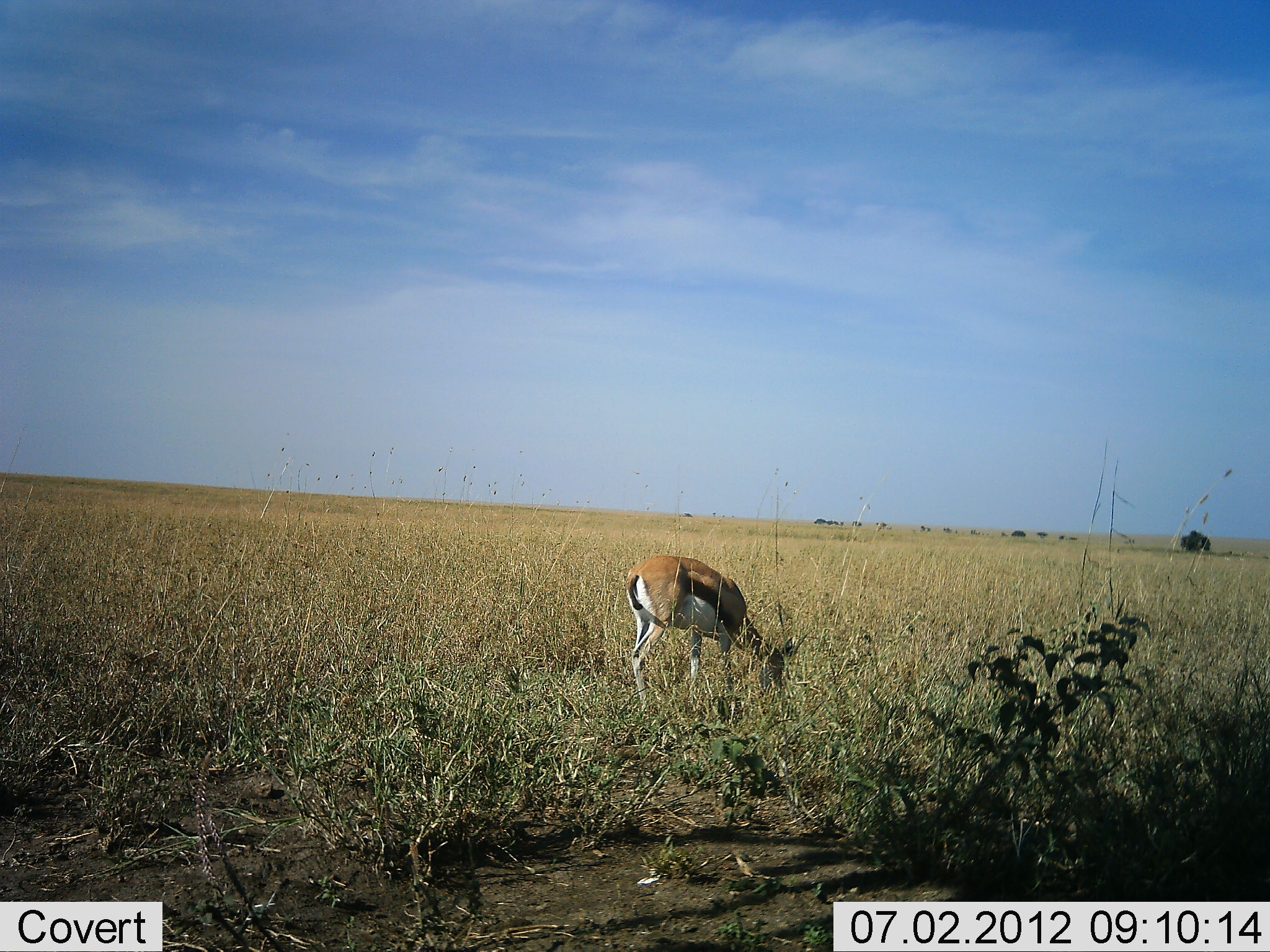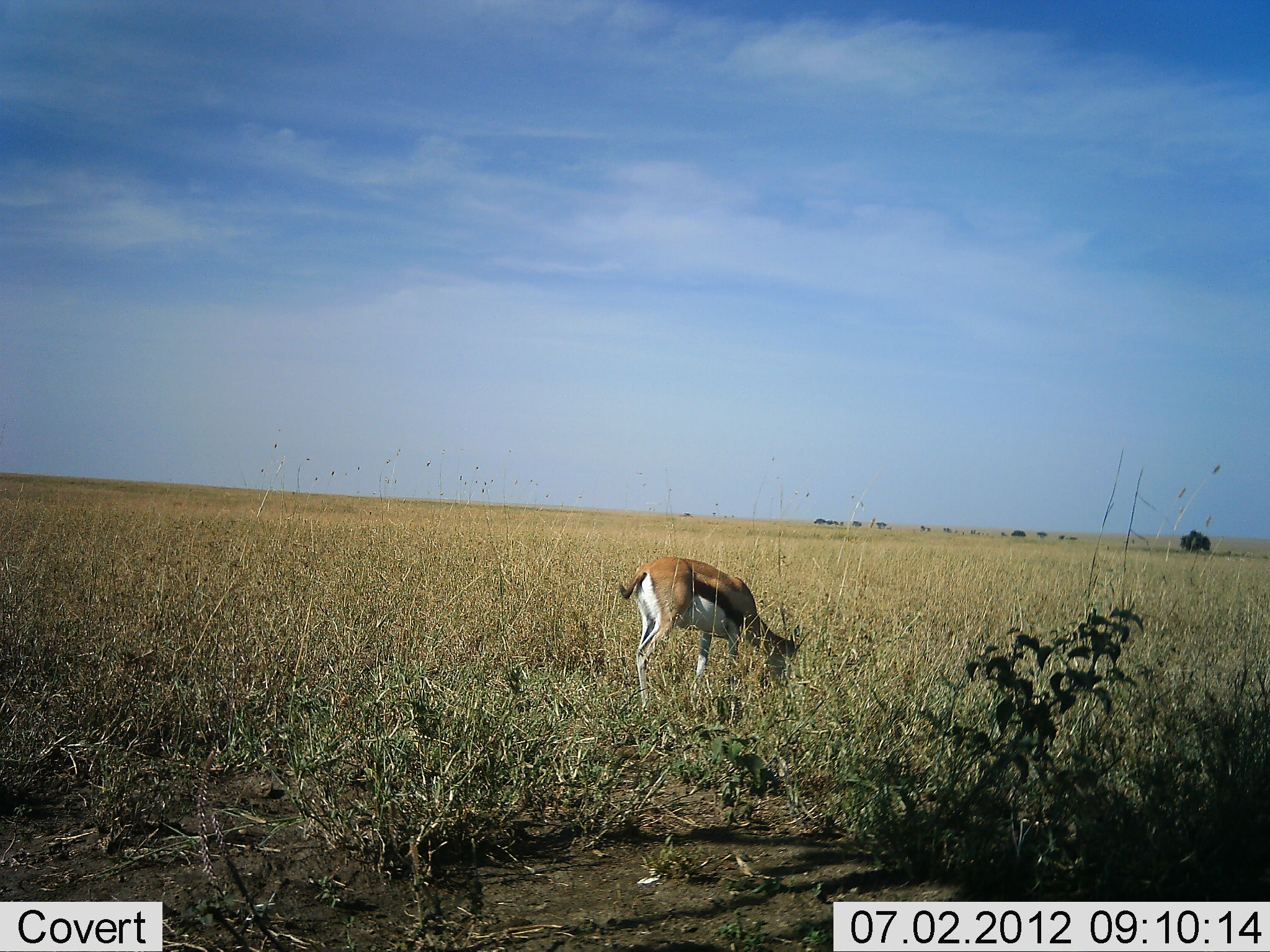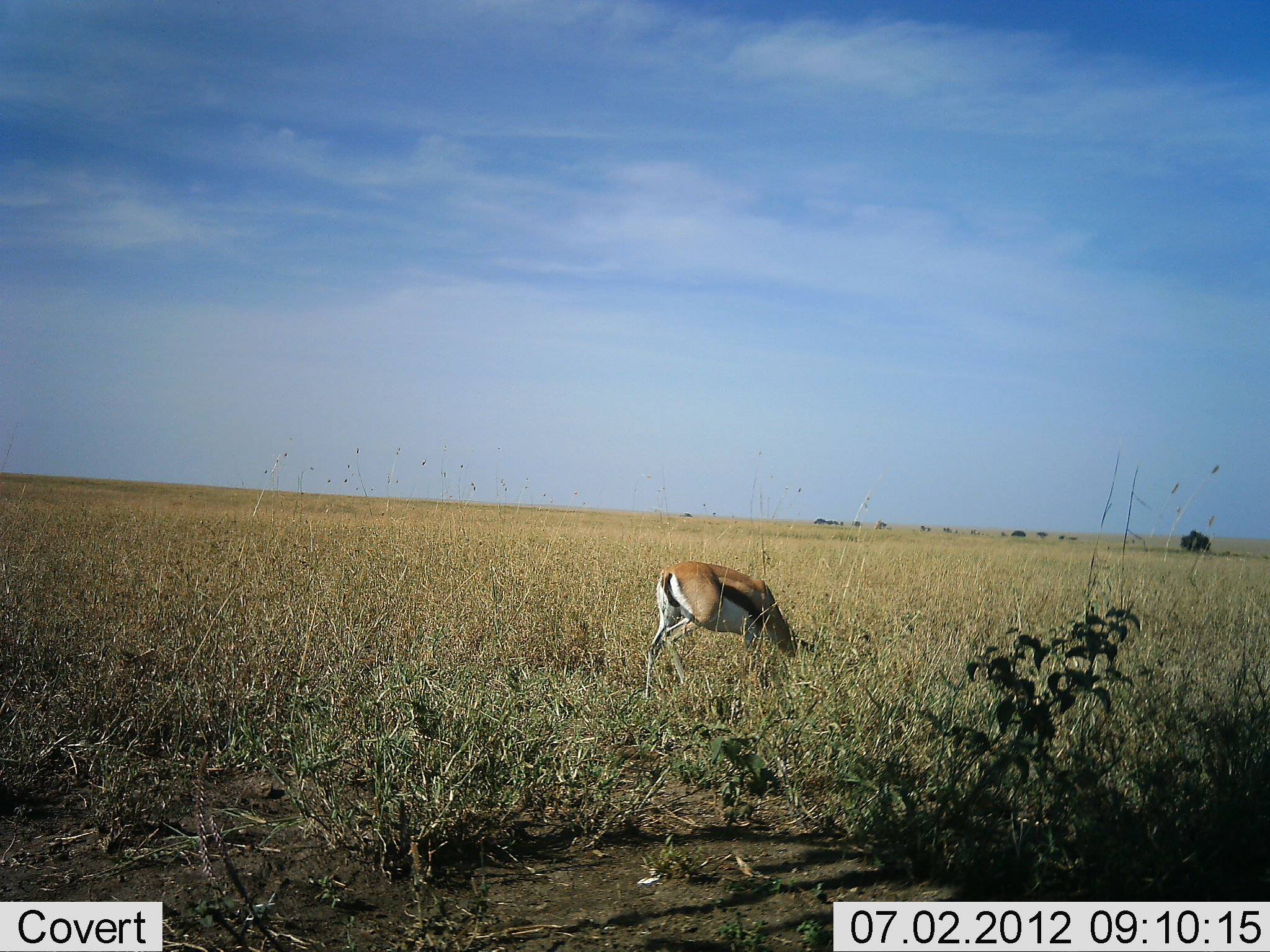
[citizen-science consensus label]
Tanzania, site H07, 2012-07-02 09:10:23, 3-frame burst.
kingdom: Animalia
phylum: Chordata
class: Mammalia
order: Artiodactyla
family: Bovidae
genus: Eudorcas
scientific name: Eudorcas thomsonii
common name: thomson's gazelle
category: gazellethomsons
Gazellethomsons (thomson's gazelle) (Eudorcas thomsonii), count 1. Behavior (volunteer vote fractions): standing 18%, resting 0%, moving 9%, interacting 0%. Young present (vote fraction): 0%. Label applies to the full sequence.